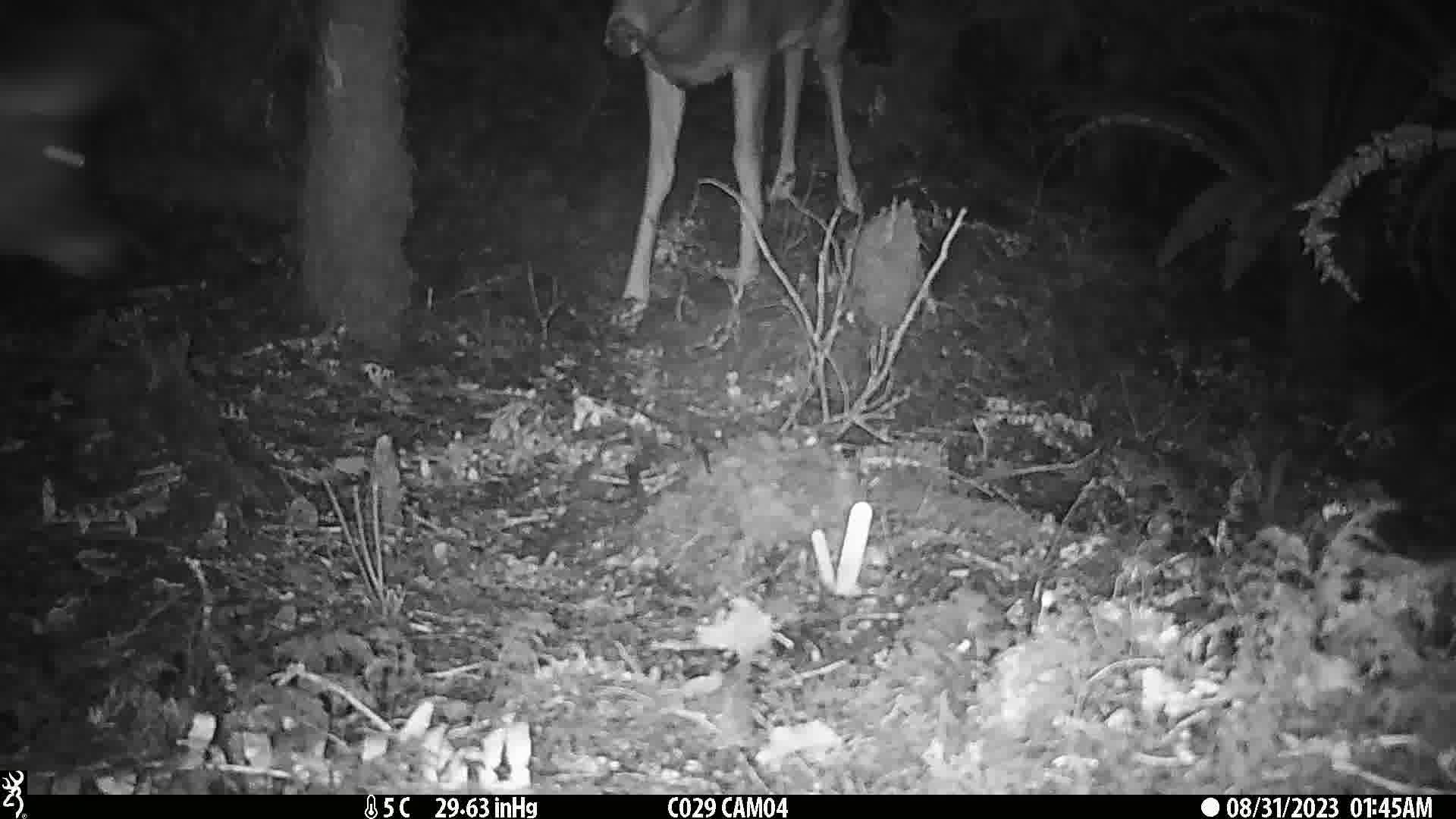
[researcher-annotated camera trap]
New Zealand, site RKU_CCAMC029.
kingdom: Animalia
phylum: Chordata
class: Mammalia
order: Artiodactyla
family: Cervidae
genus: Odocoileus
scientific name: Odocoileus virginianus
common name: white-tailed deer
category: white tailed deer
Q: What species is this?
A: White tailed deer (white-tailed deer) (Odocoileus virginianus).